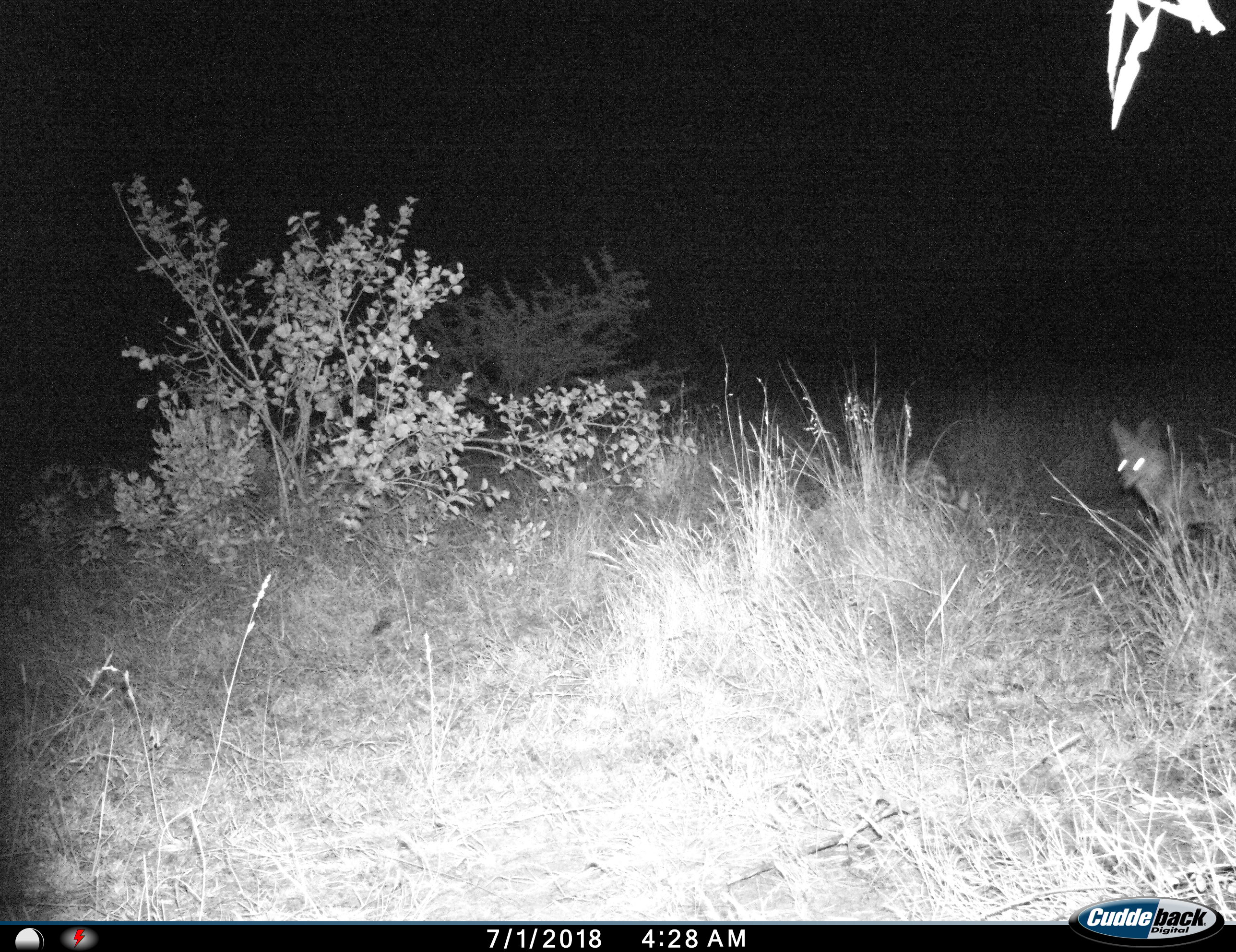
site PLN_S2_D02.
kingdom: Animalia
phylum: Chordata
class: Mammalia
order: Carnivora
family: Canidae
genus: Lupulella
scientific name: Lupulella mesomelas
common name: black-backed jackal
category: jackalblackbacked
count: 1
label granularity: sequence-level